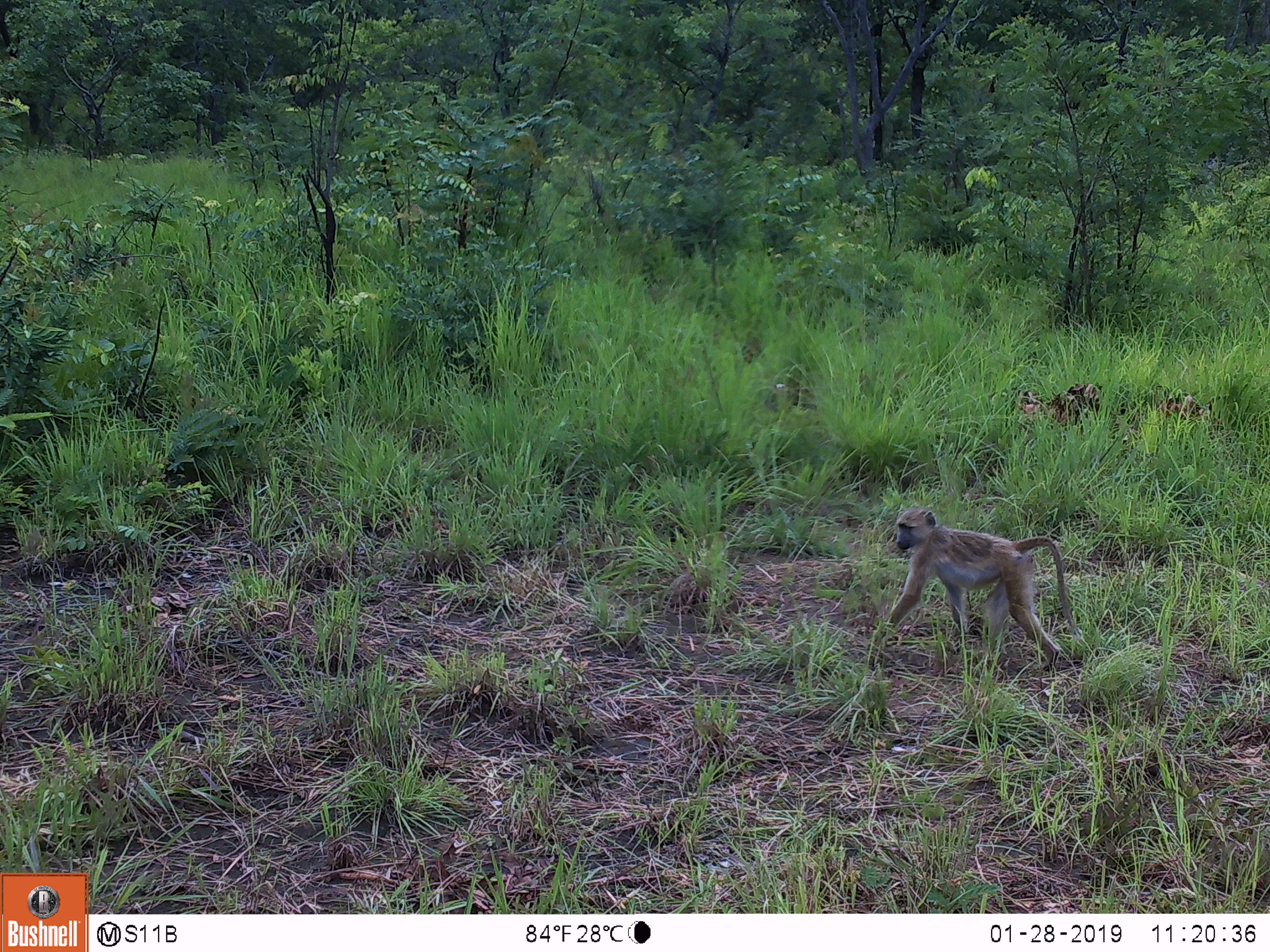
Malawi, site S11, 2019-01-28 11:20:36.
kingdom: Animalia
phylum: Chordata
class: Mammalia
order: Primates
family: Cercopithecidae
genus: Papio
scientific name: Papio cynocephalus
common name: yellow baboon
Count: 1.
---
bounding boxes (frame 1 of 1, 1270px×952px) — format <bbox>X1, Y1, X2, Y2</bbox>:
yellow baboon: <bbox>868, 498, 1088, 678</bbox>